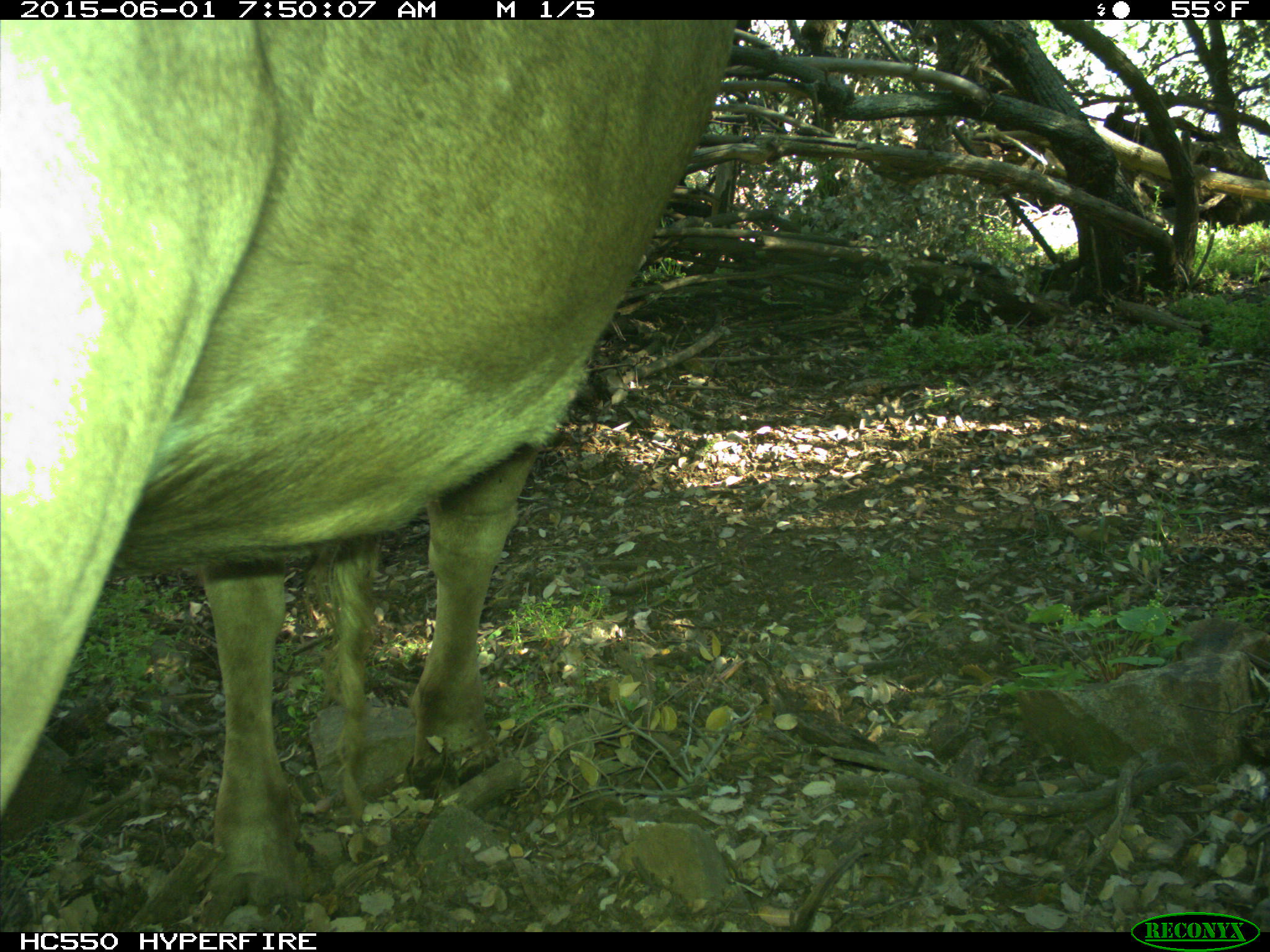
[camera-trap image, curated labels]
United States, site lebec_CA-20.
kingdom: Animalia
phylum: Chordata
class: Mammalia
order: Artiodactyla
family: Bovidae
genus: Bos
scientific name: Bos taurus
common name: domestic cow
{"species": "Bos taurus (domestic cow)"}